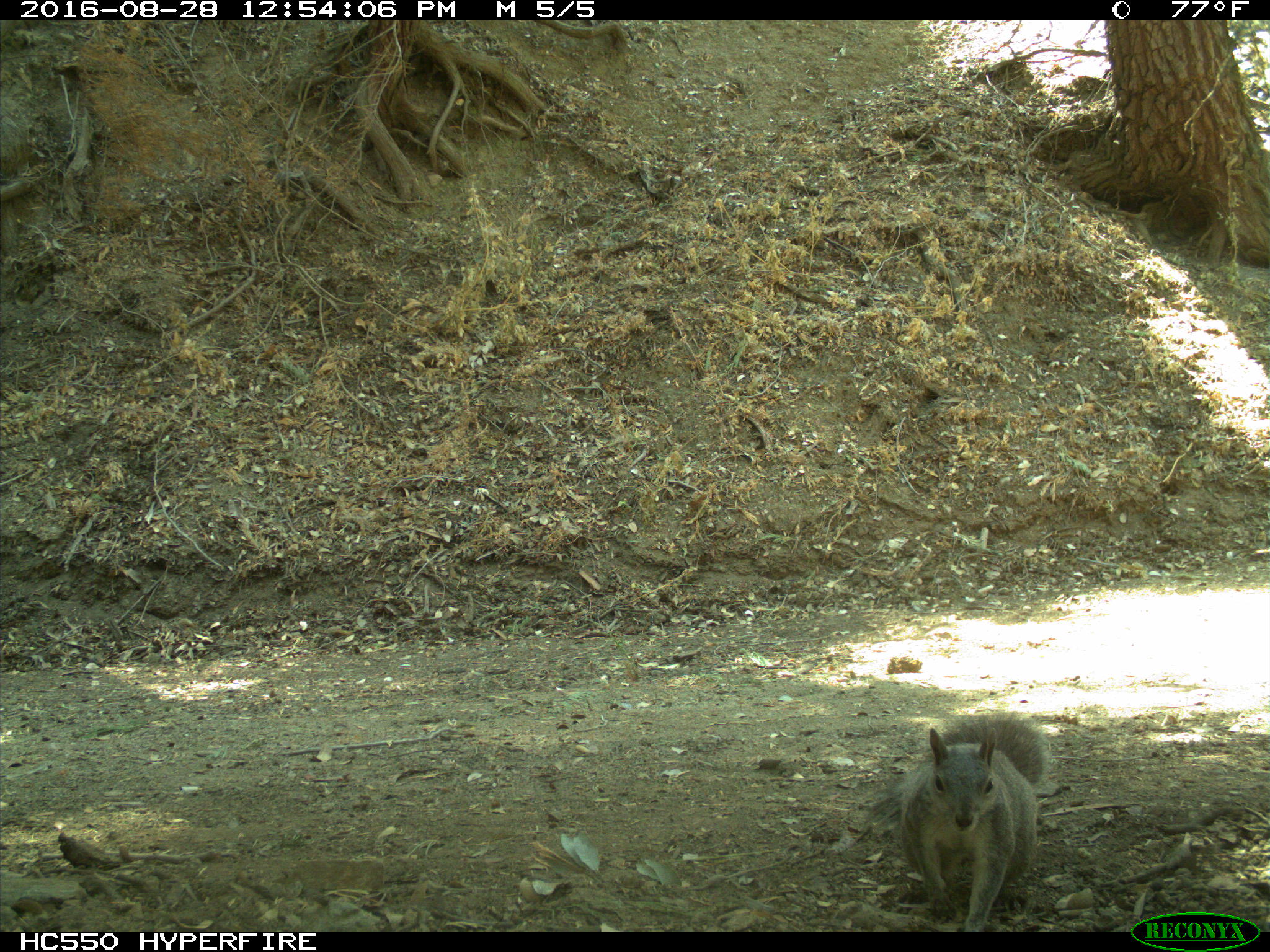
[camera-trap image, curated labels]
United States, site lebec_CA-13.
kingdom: Animalia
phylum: Chordata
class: Mammalia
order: Rodentia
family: Sciuridae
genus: Sciurus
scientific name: Sciurus carolinensis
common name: eastern gray squirrel